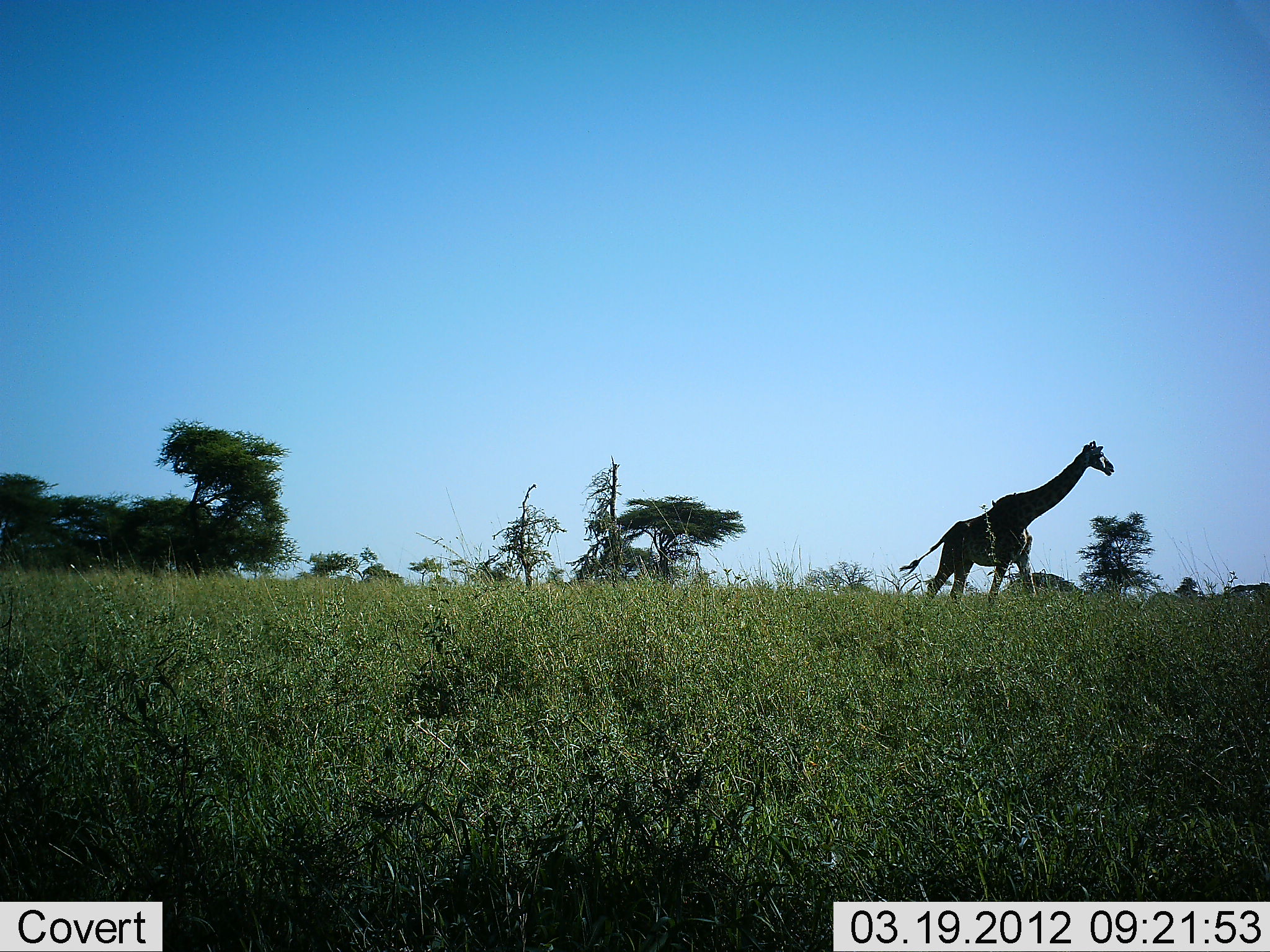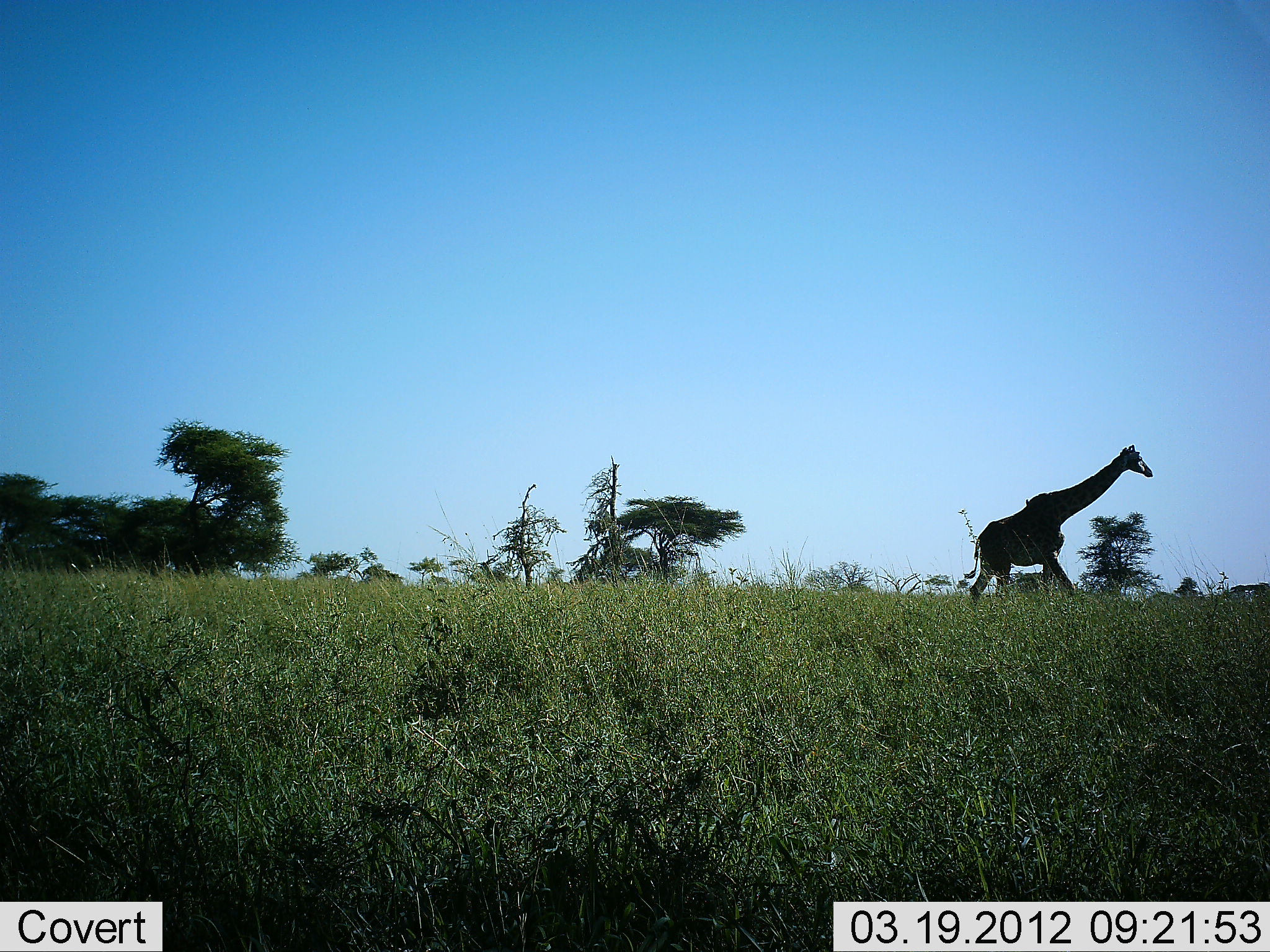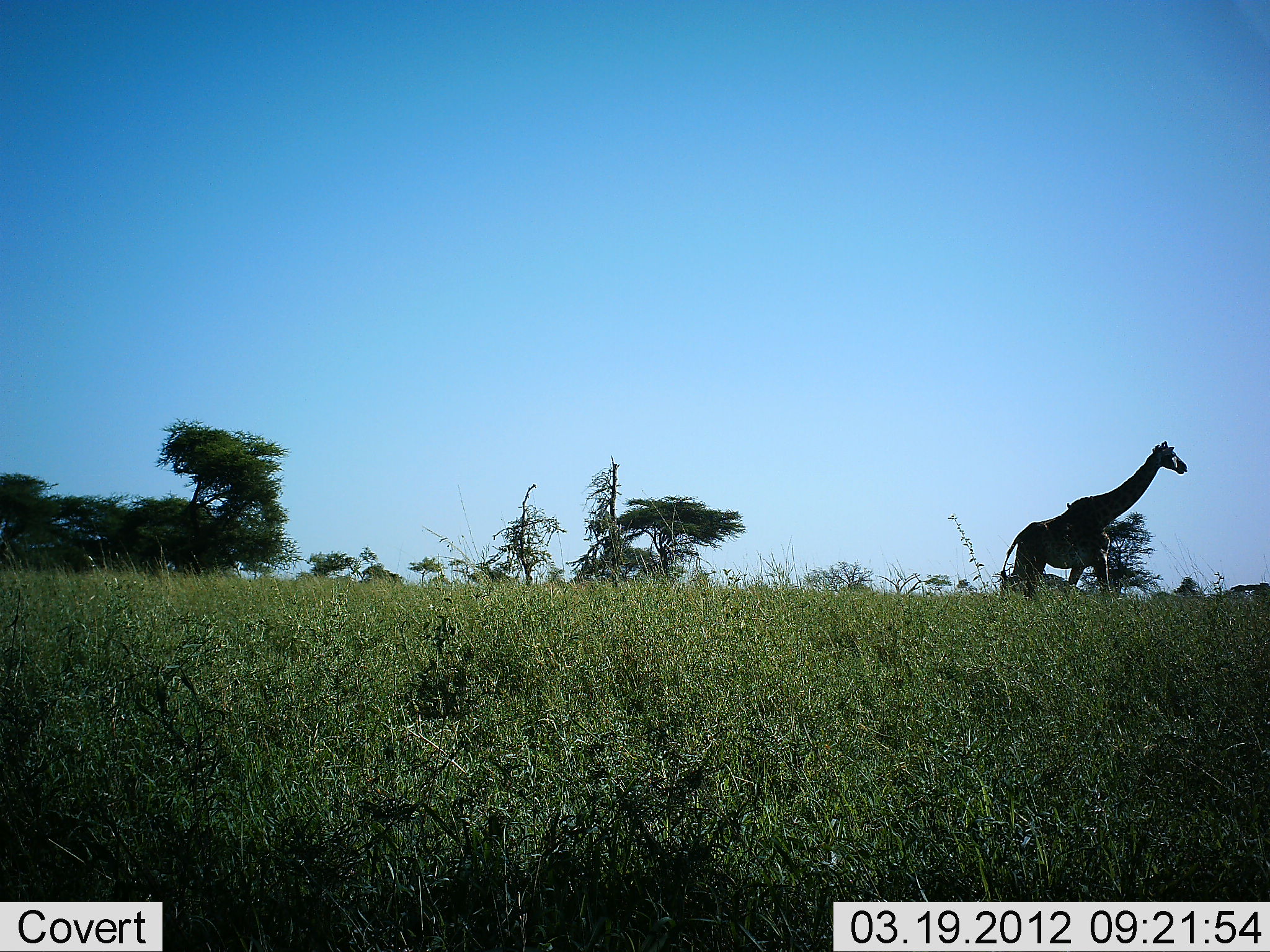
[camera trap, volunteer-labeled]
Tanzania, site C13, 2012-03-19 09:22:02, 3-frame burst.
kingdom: Animalia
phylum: Chordata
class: Mammalia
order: Artiodactyla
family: Giraffidae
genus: Giraffa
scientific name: Giraffa camelopardalis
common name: giraffe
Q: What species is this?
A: Giraffe (Giraffa camelopardalis).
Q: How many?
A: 1.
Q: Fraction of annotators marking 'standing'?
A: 0%.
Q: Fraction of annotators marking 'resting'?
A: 0%.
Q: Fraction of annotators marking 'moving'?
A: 100%.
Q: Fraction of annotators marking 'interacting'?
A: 0%.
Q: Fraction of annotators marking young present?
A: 0%.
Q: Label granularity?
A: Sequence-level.